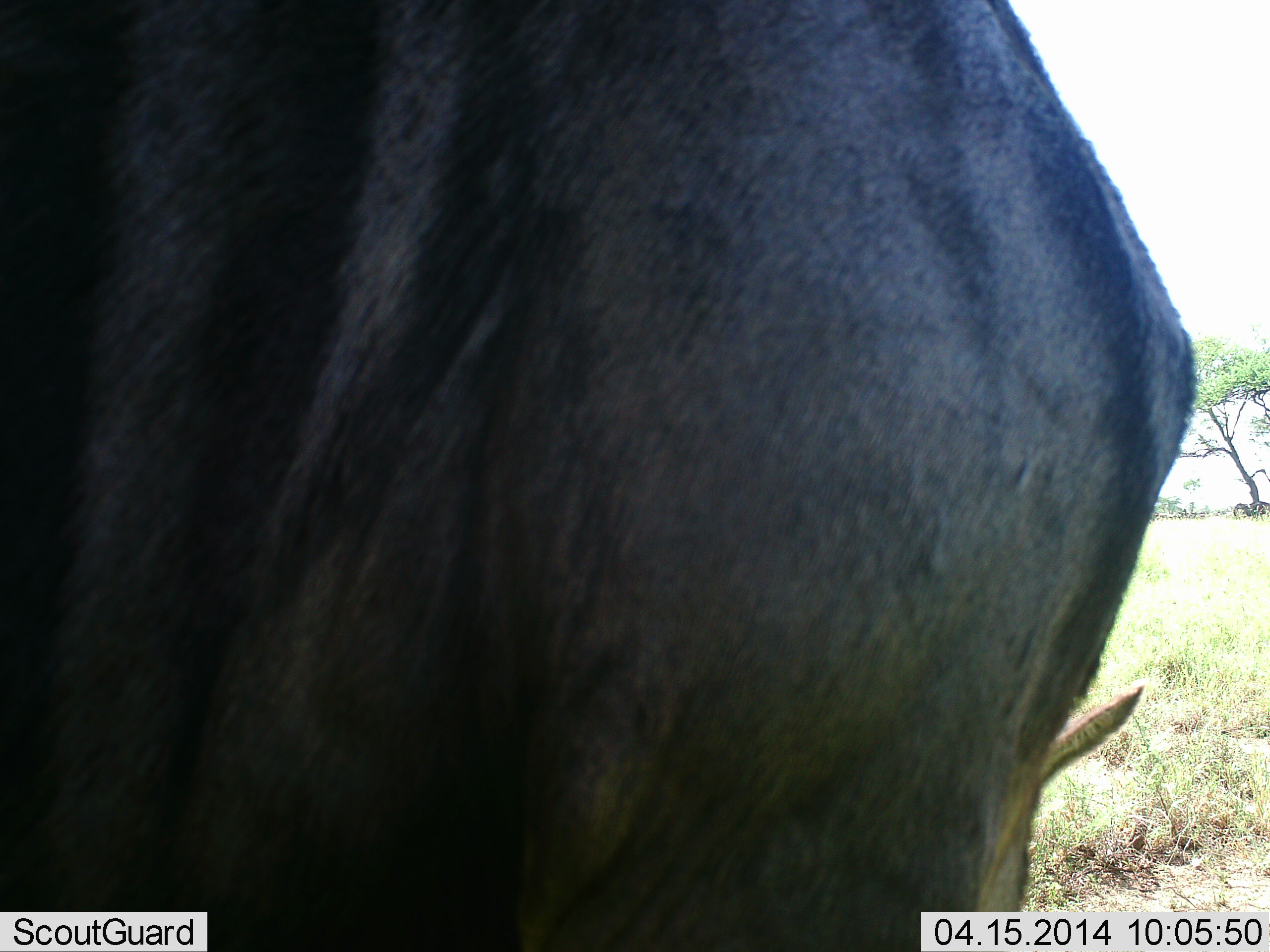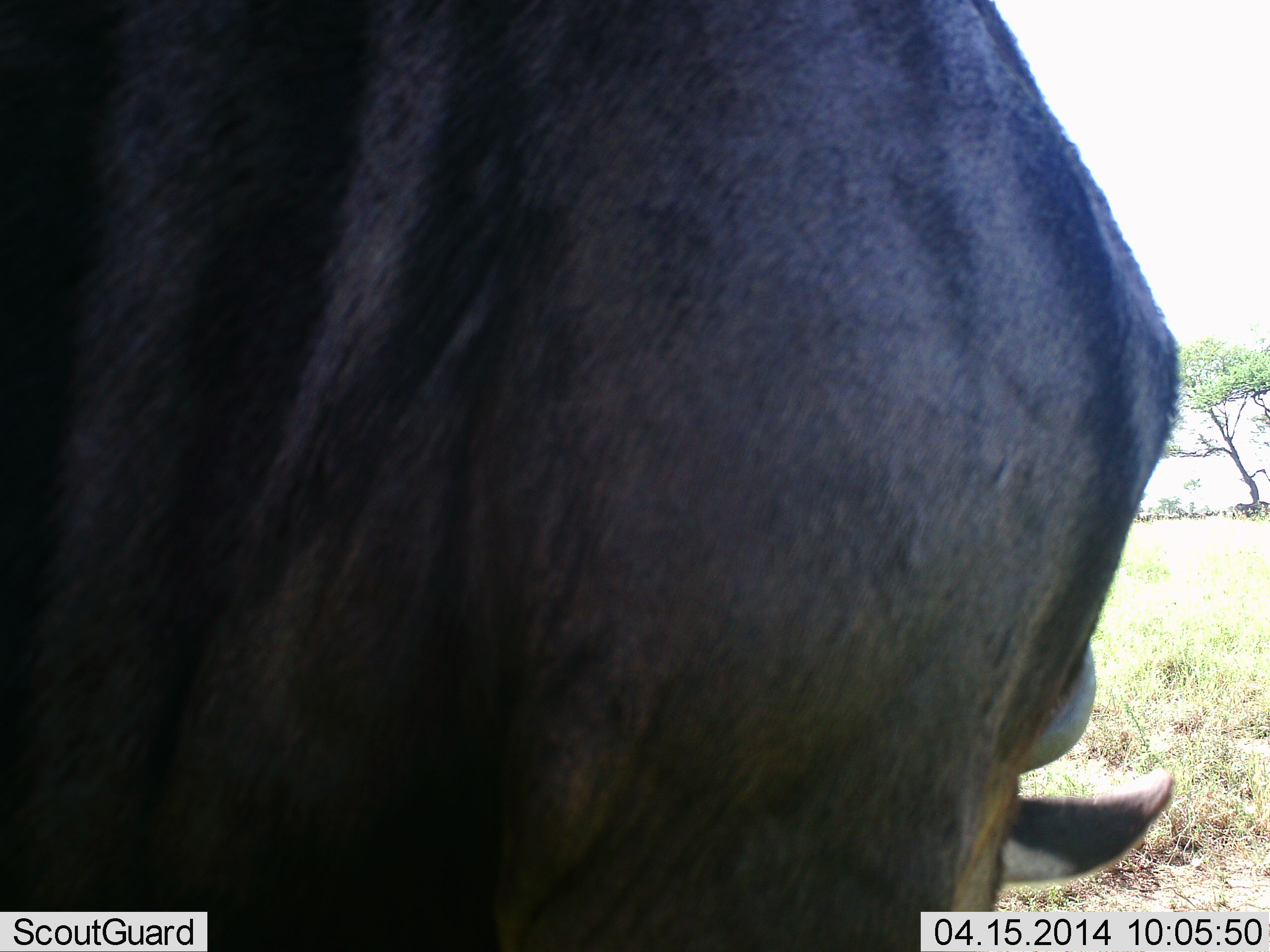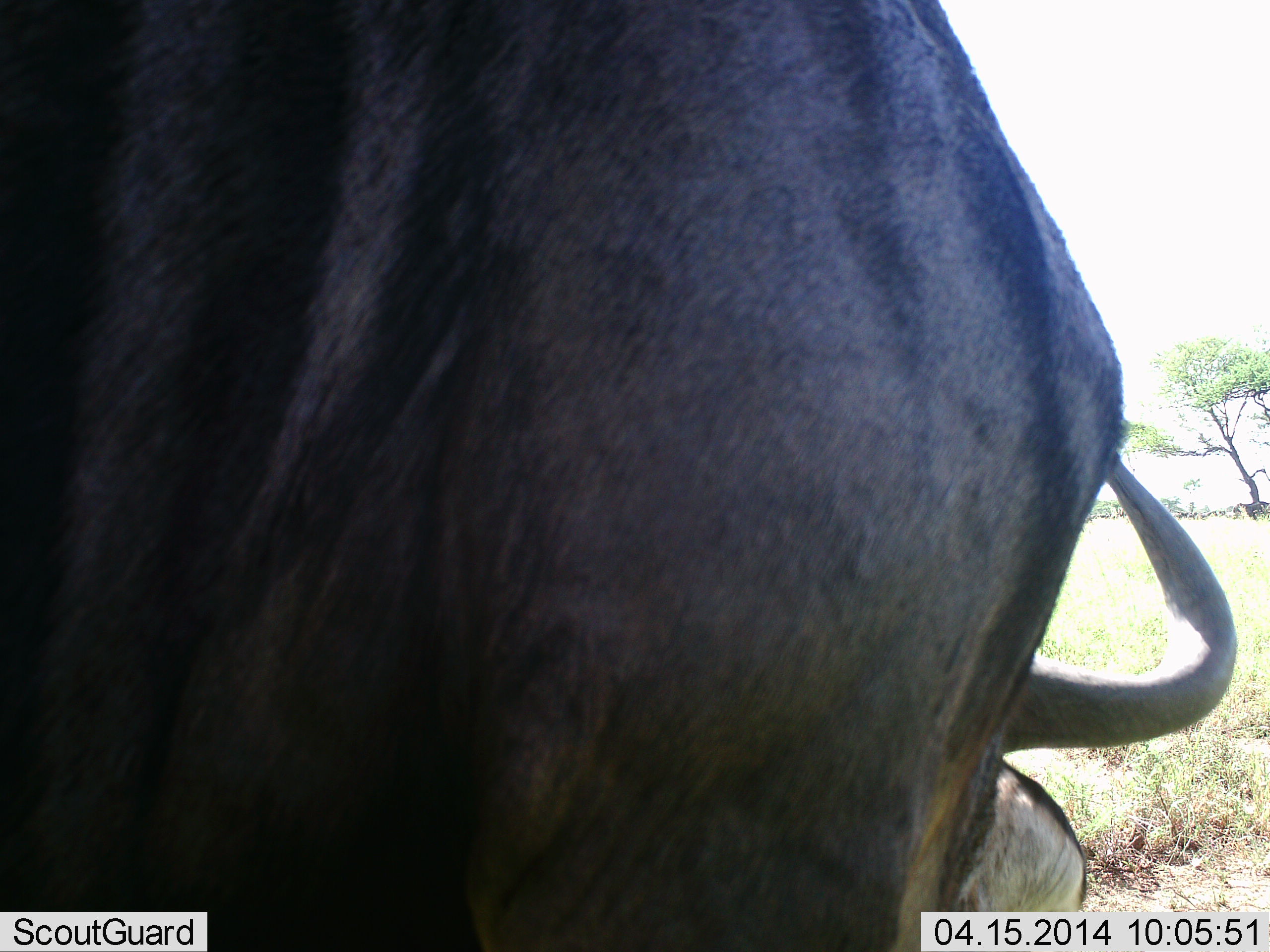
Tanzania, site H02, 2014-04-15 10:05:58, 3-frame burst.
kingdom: Animalia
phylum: Chordata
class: Mammalia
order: Artiodactyla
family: Bovidae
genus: Connochaetes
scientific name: Connochaetes taurinus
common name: blue wildebeest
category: wildebeest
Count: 1.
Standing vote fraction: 50%.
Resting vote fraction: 0%.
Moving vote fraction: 0%.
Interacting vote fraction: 0%.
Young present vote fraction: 0%.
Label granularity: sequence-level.